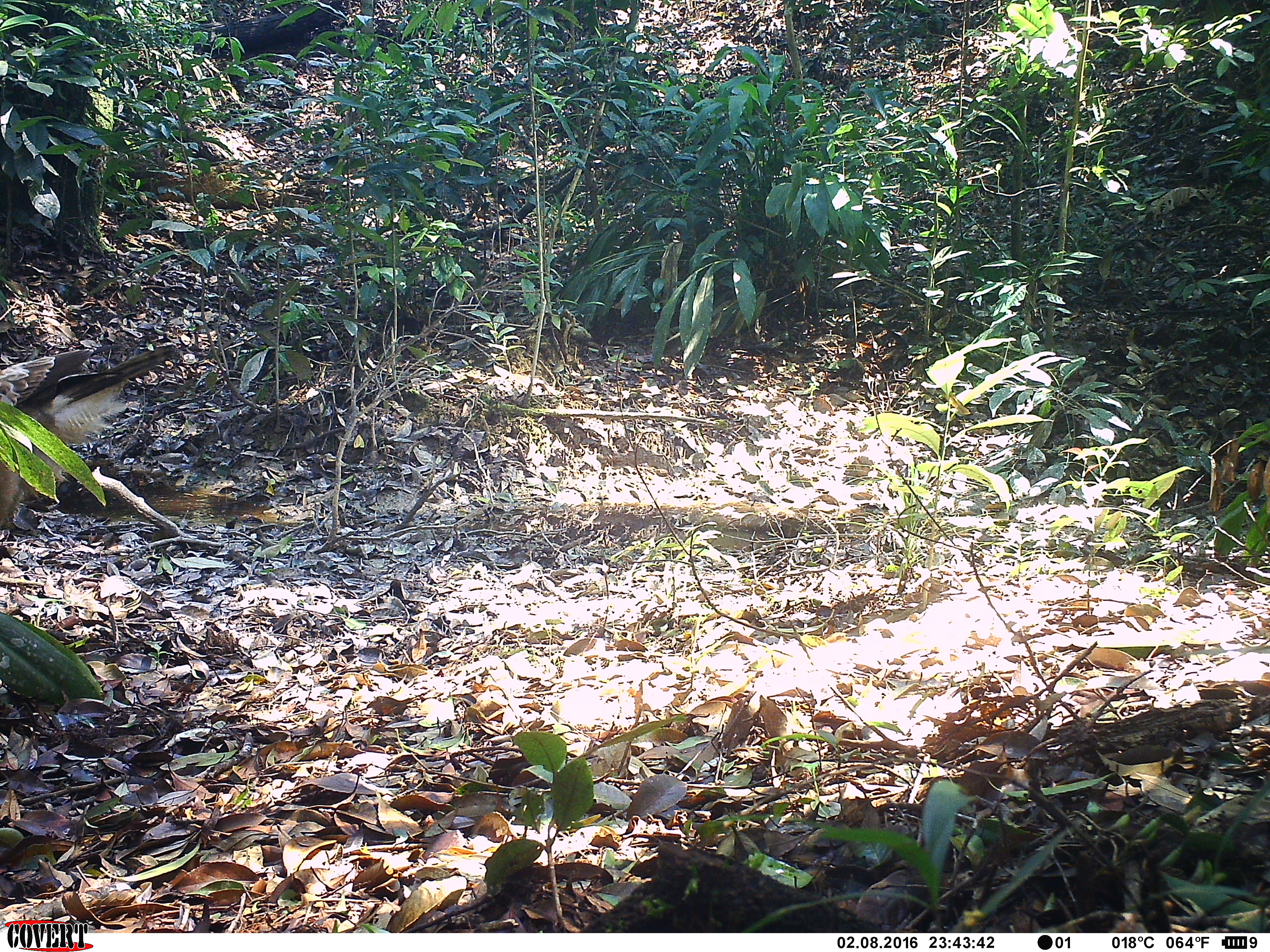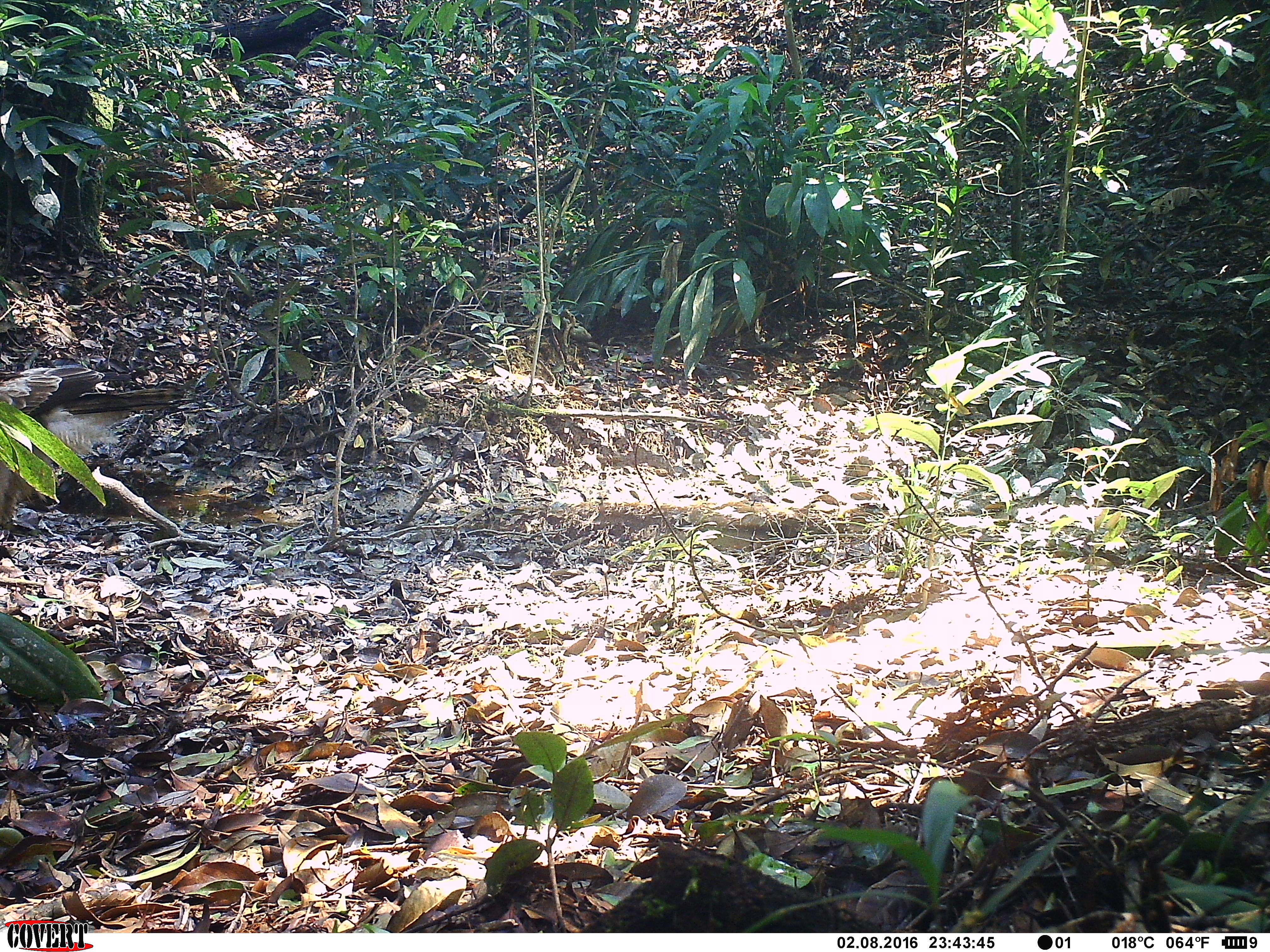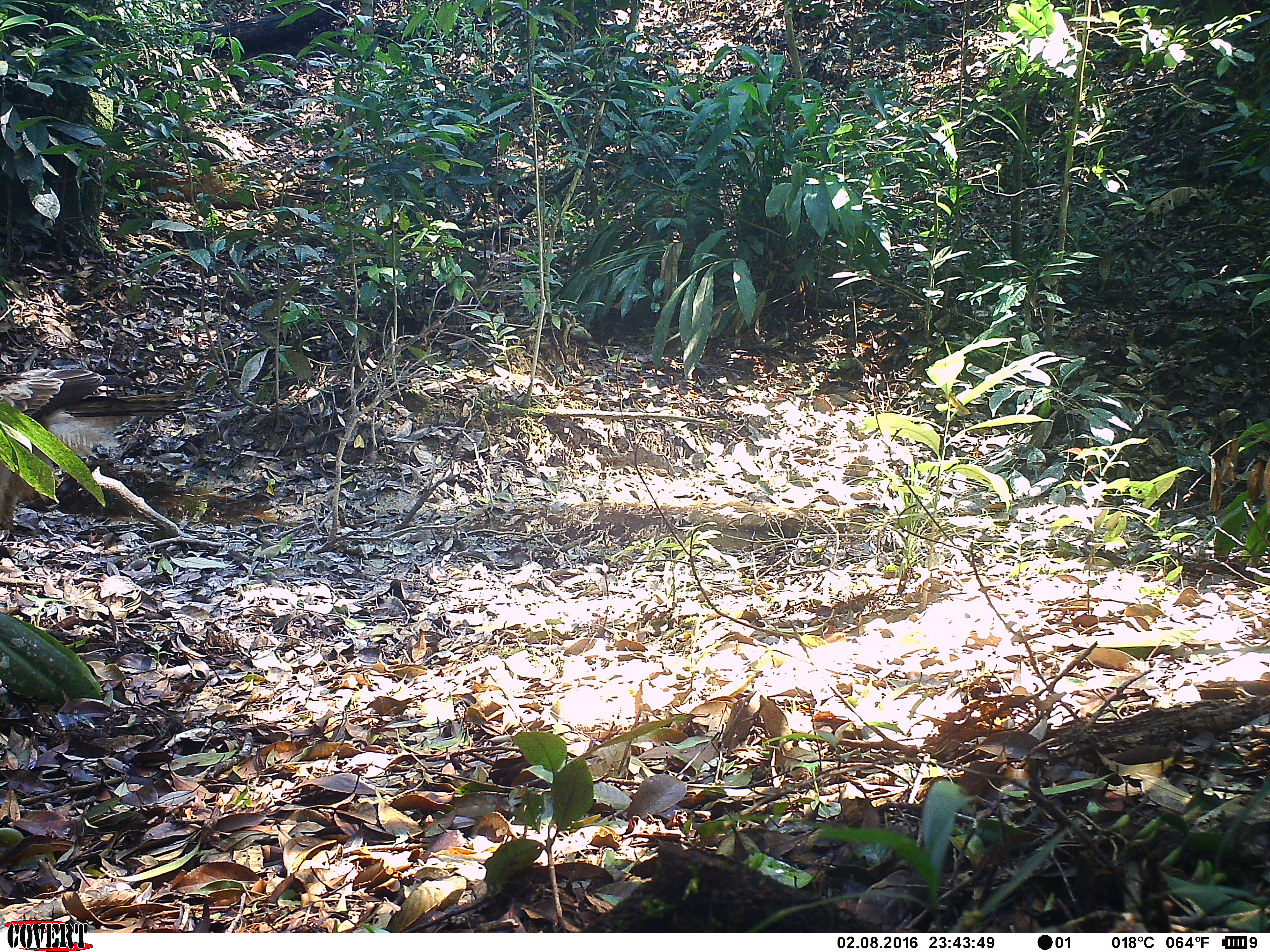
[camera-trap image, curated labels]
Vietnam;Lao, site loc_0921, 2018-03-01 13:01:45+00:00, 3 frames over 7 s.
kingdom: Animalia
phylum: Chordata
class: Aves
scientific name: Aves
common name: bird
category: unidentified bird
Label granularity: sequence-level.